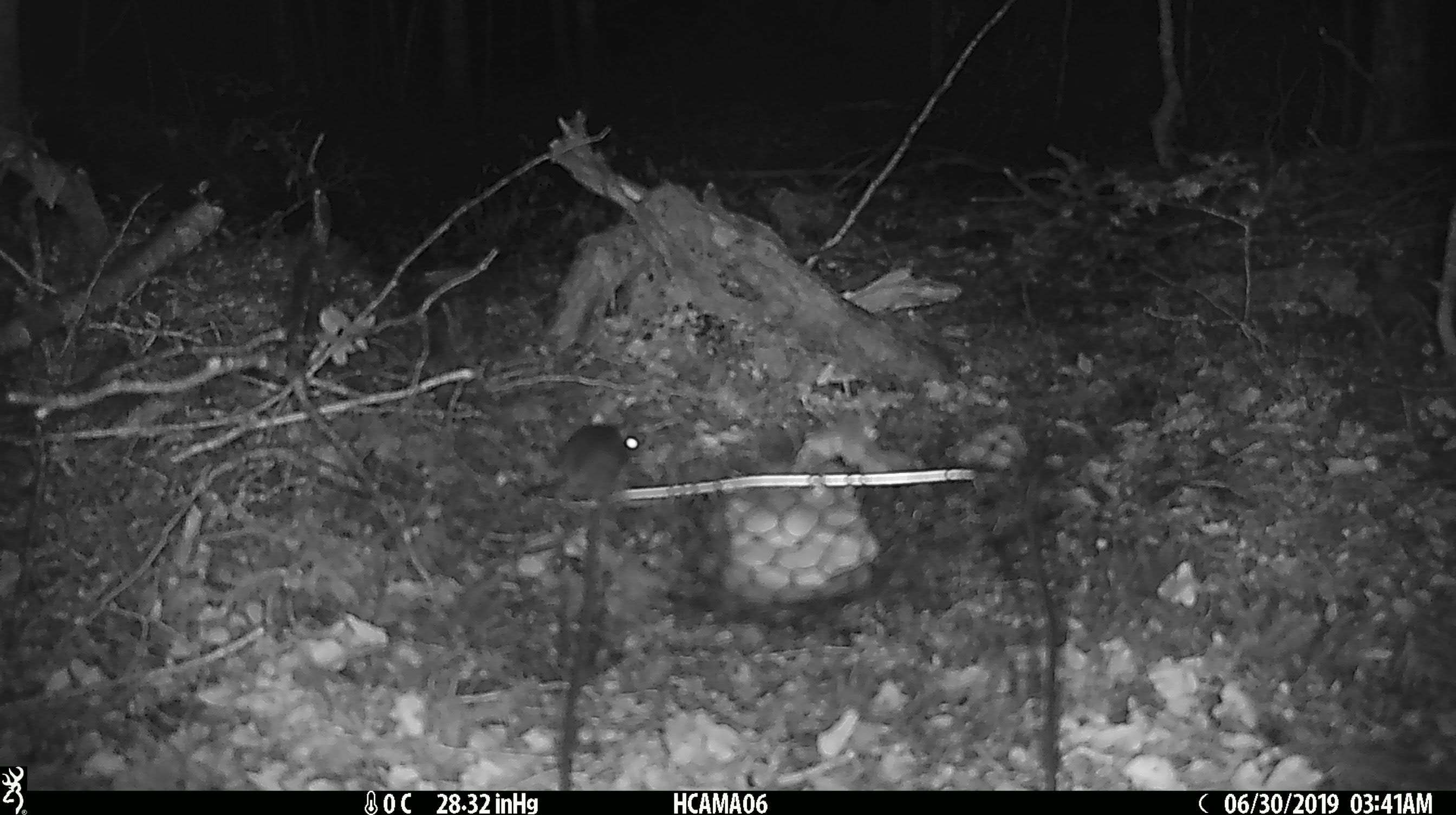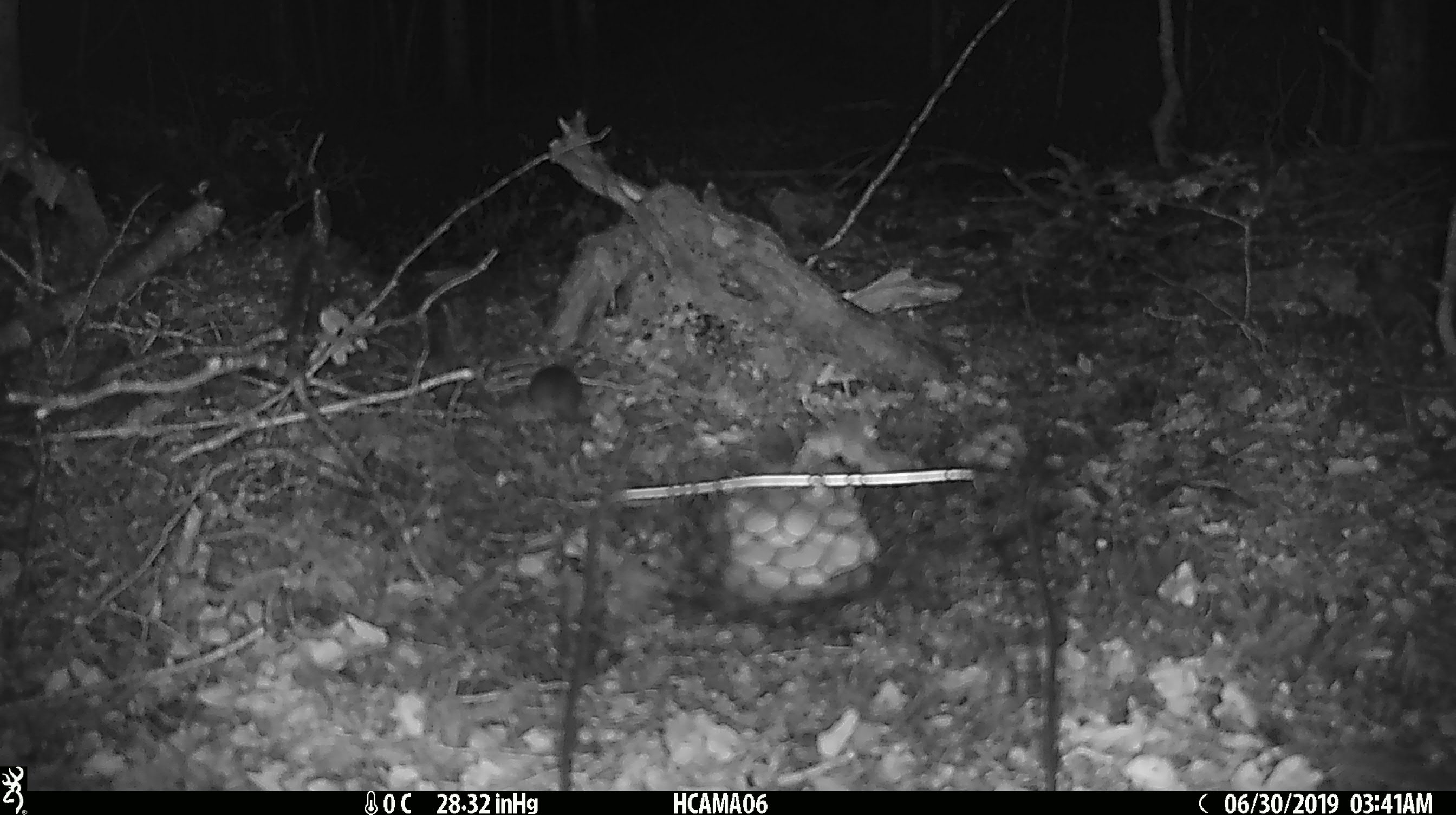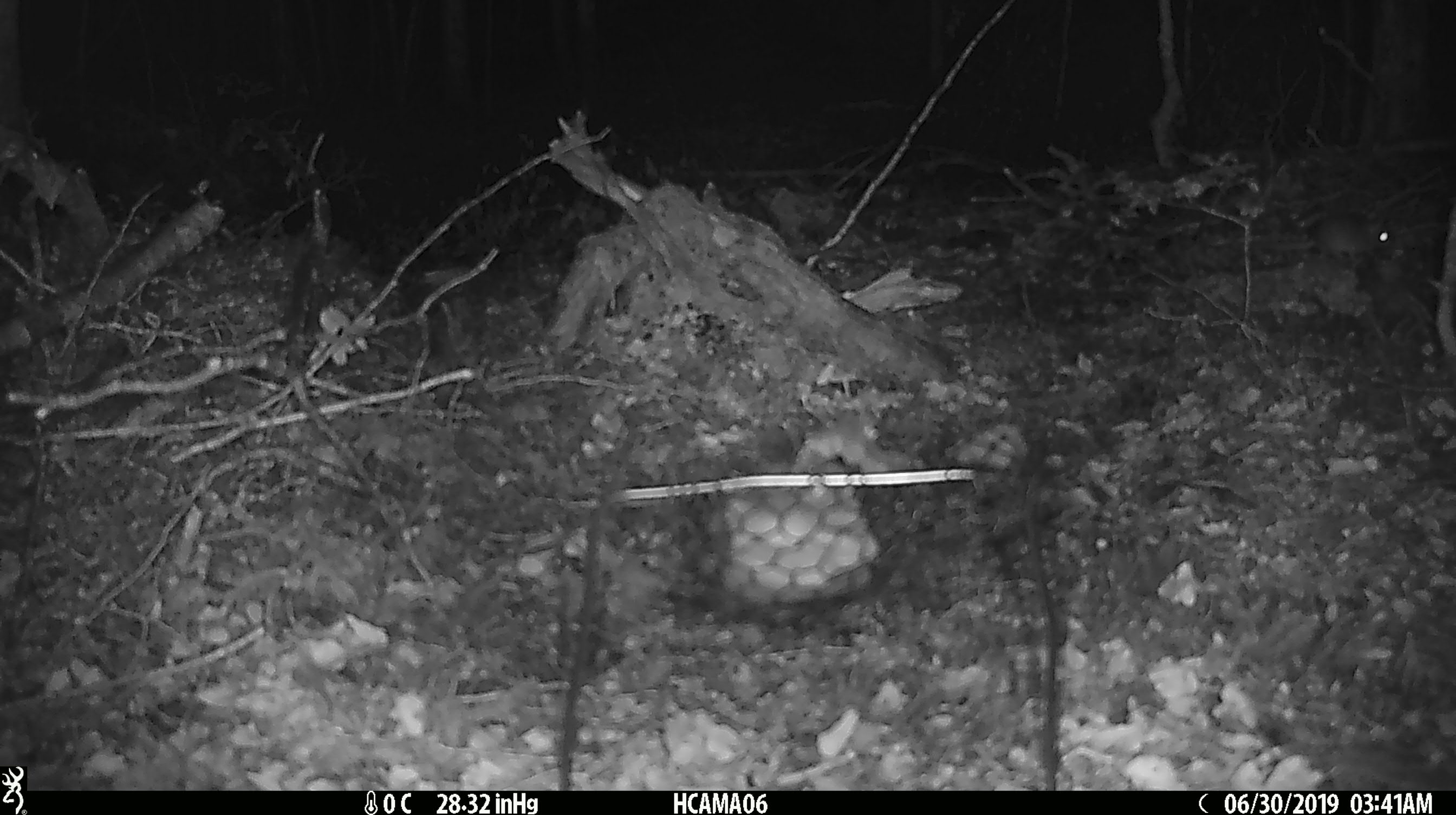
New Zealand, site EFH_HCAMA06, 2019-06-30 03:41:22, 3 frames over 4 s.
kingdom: Animalia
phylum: Chordata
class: Mammalia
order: Rodentia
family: Muridae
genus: Mus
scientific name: Mus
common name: mouse